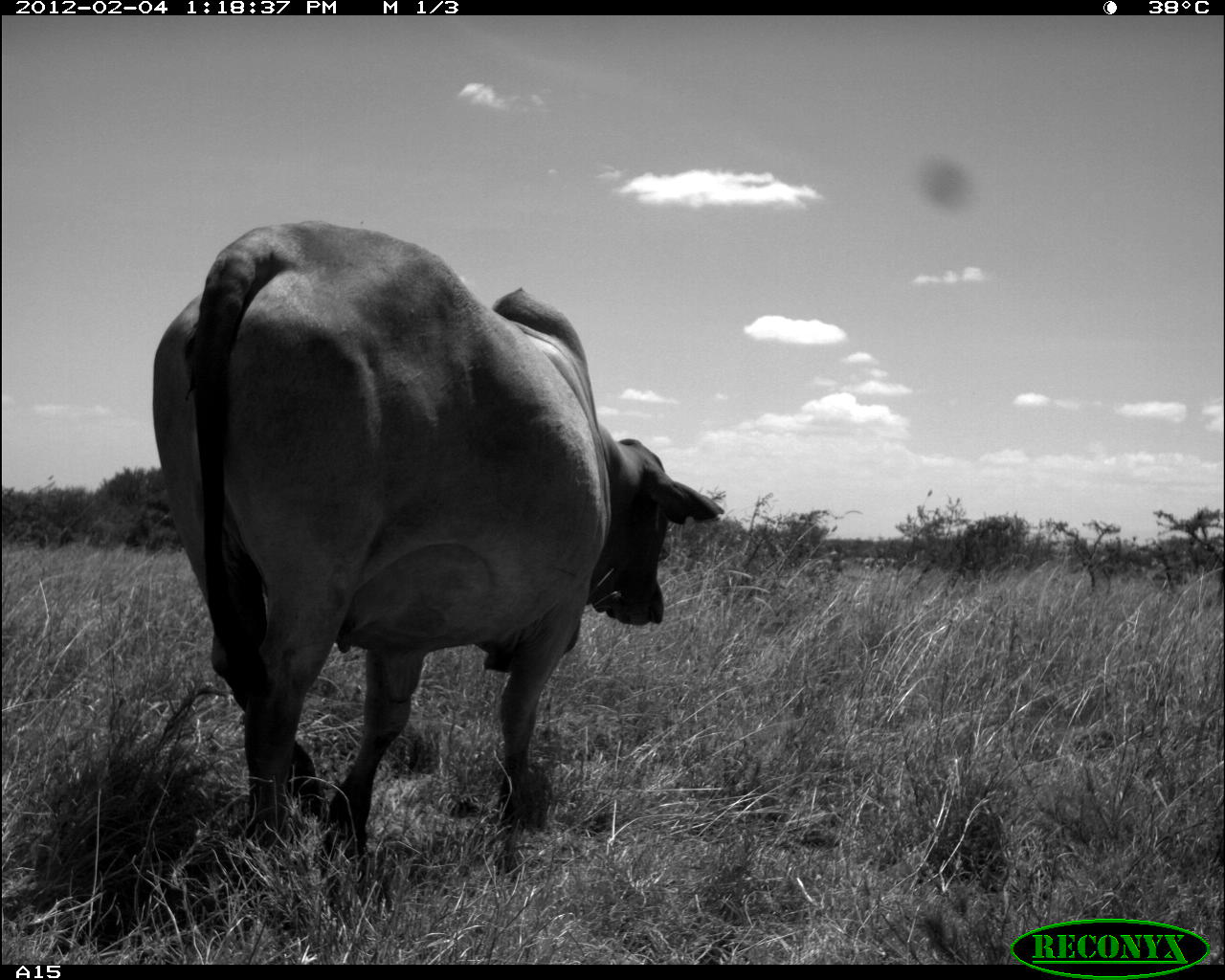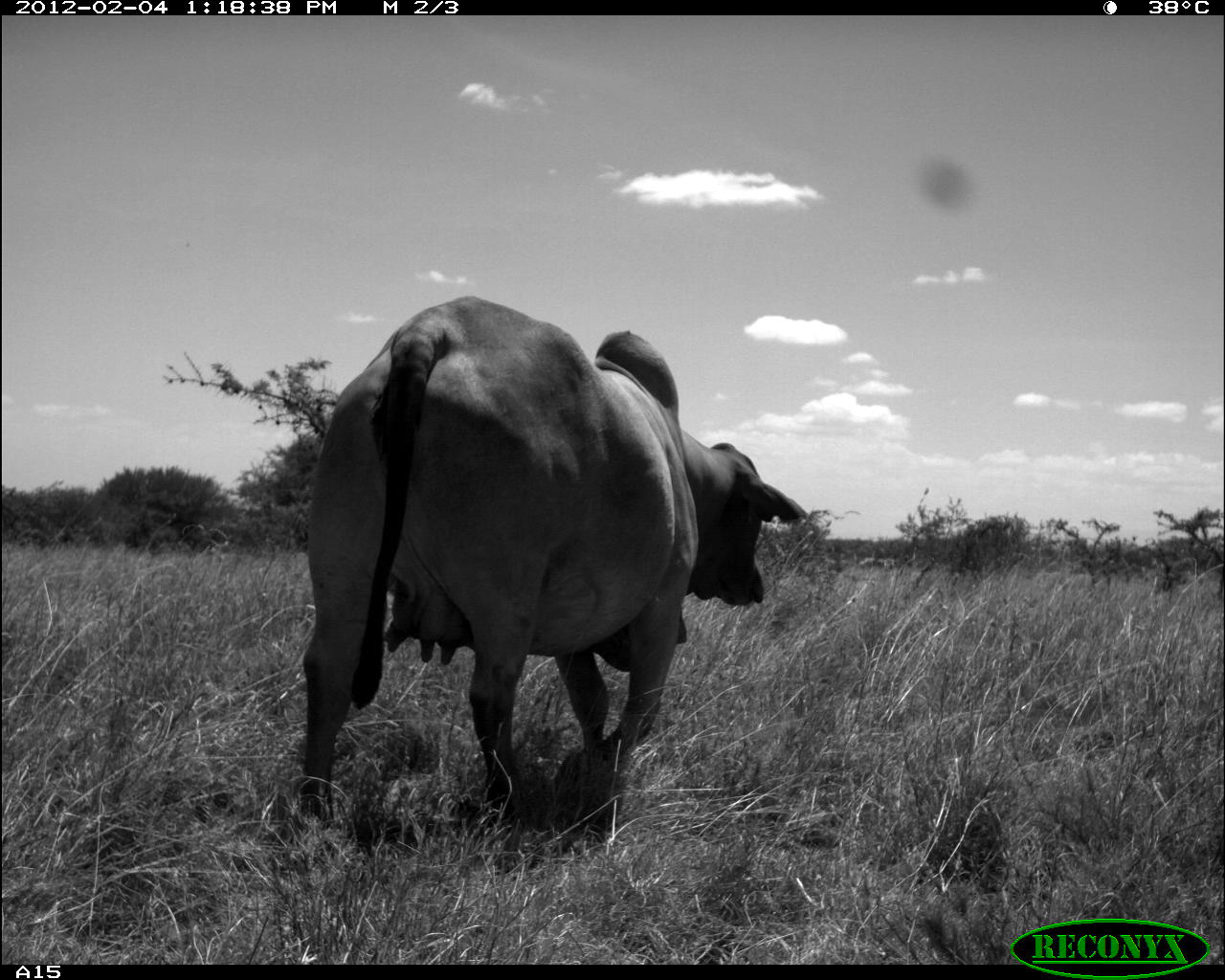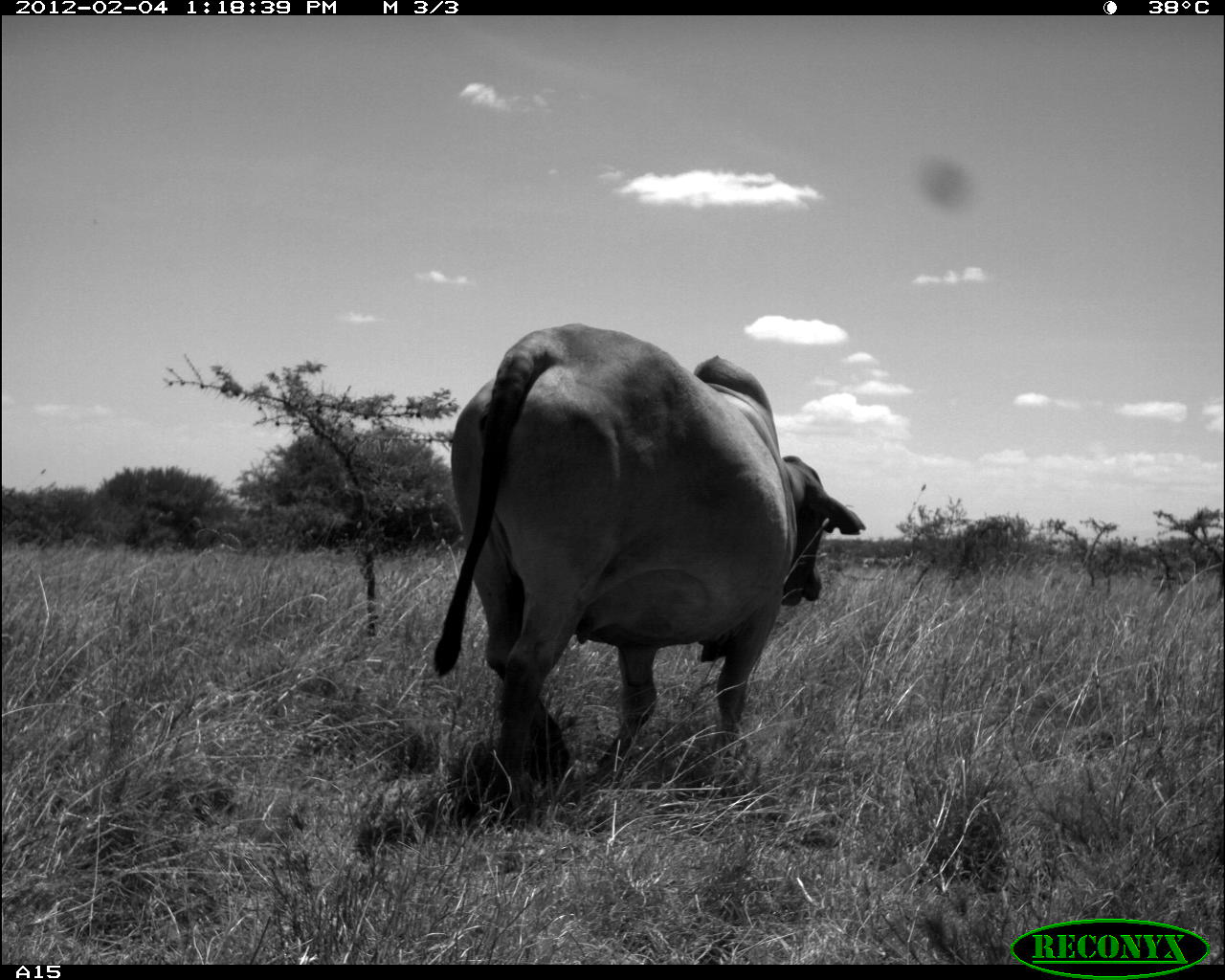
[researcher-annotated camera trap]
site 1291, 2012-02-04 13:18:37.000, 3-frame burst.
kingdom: Animalia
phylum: Chordata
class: Mammalia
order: Artiodactyla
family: Bovidae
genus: Bos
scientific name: Bos taurus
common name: domestic cattle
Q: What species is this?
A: Bos taurus (domestic cattle).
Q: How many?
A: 1.